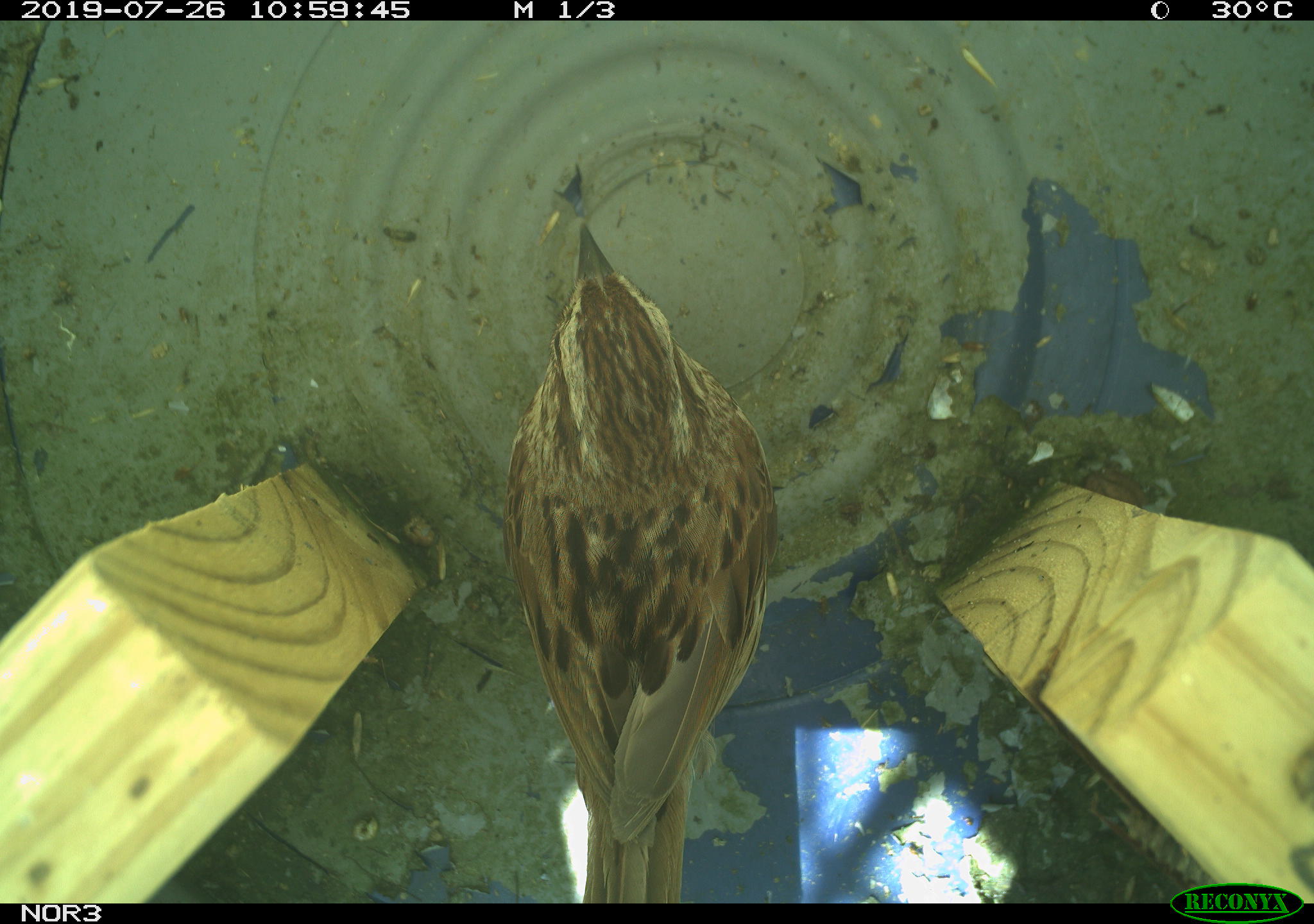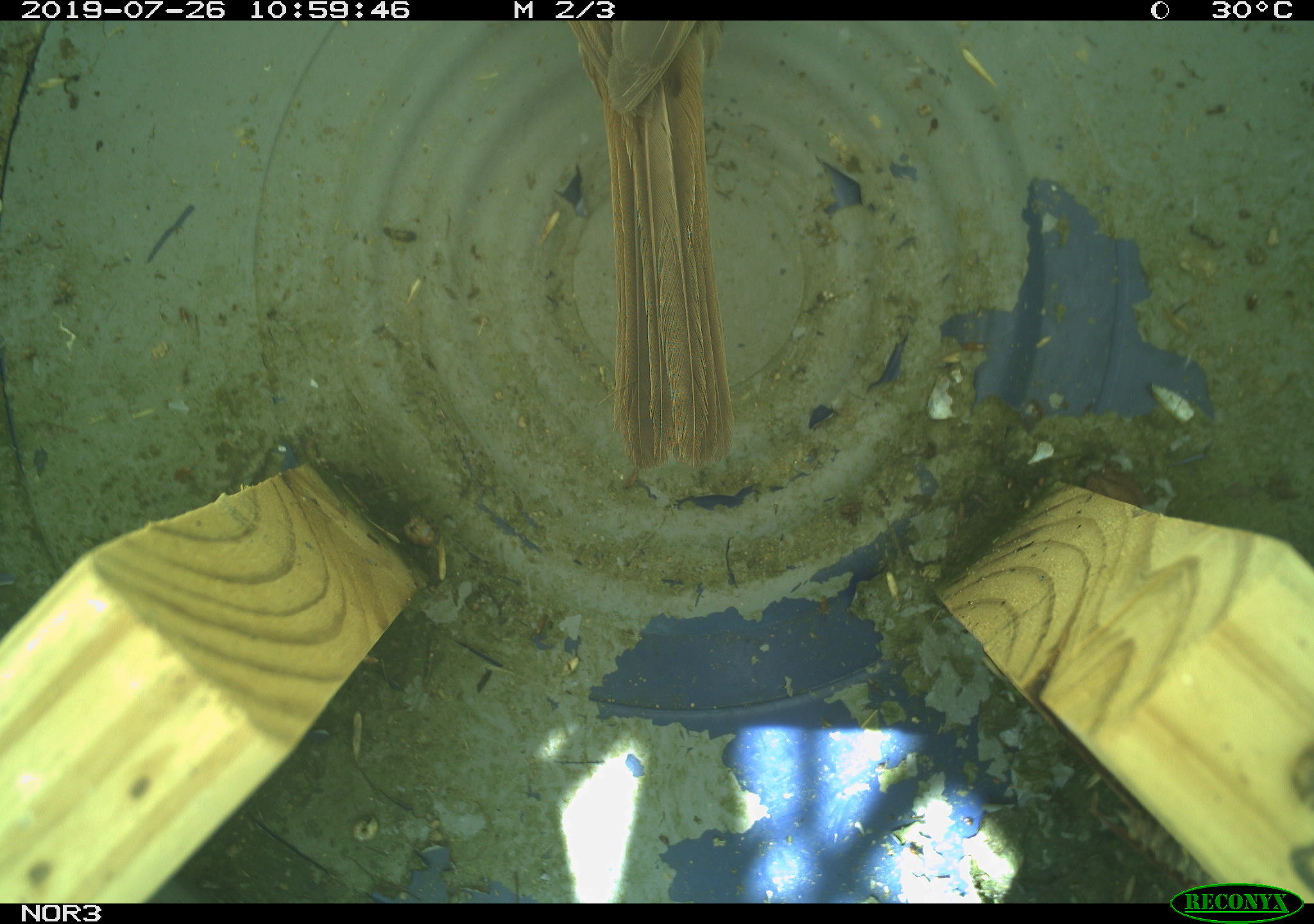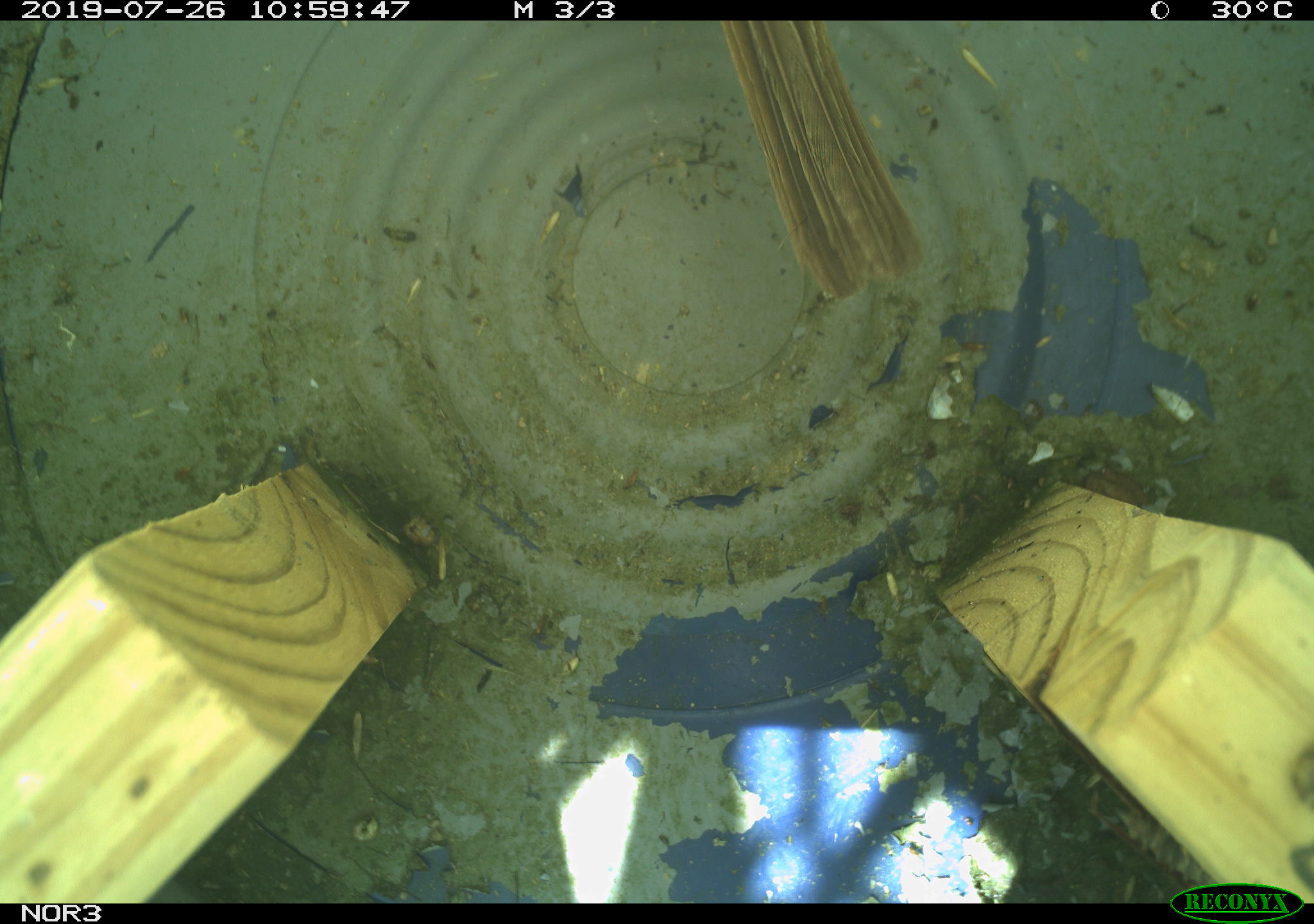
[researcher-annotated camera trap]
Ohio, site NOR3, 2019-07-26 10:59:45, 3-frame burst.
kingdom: Animalia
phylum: Chordata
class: Aves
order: Passeriformes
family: Passerellidae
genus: Melospiza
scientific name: Melospiza melodia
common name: song sparrow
Song sparrow (Melospiza melodia).